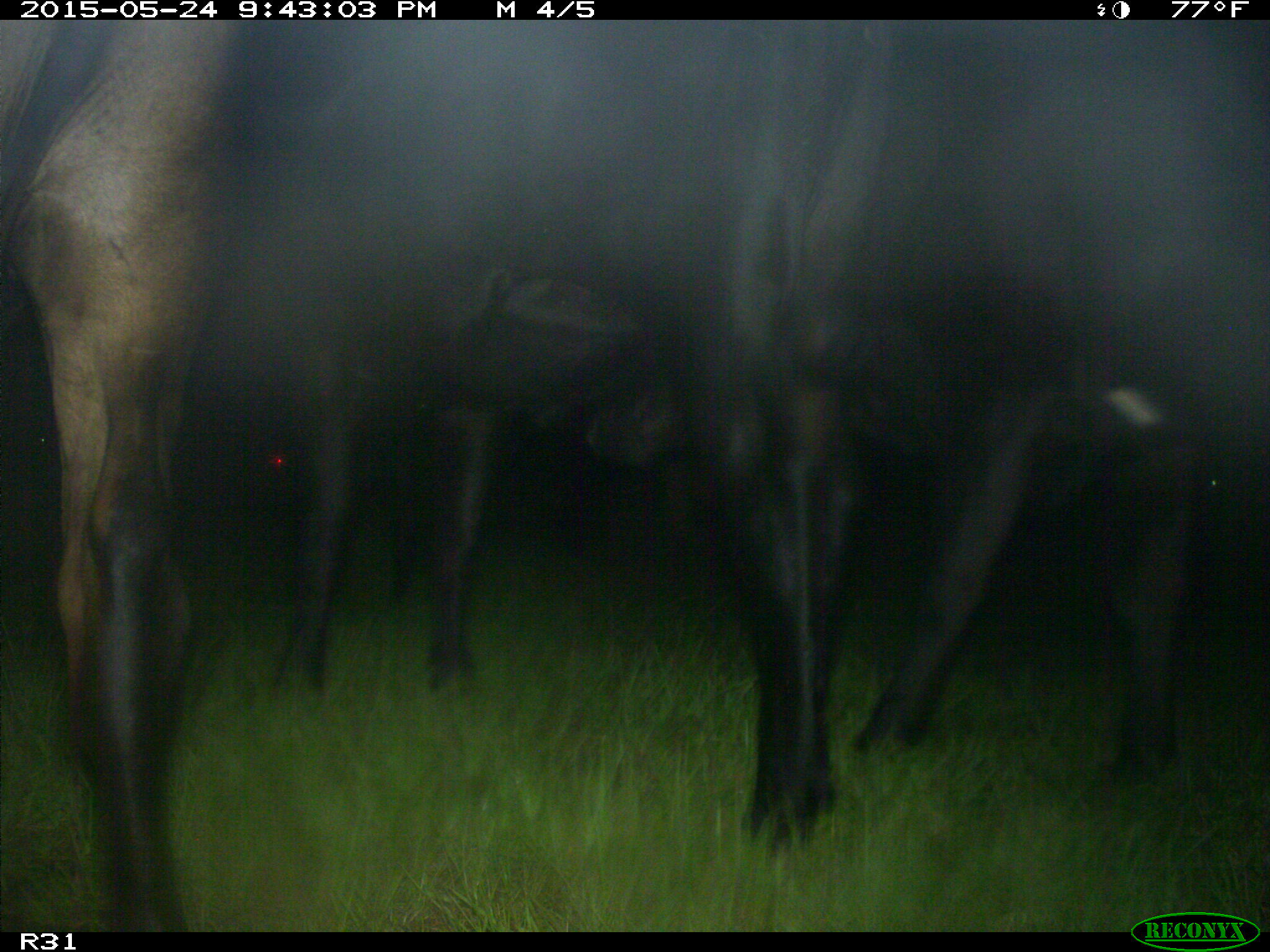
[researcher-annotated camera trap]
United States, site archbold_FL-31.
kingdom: Animalia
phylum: Chordata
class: Mammalia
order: Artiodactyla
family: Bovidae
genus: Bos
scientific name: Bos taurus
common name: domestic cow